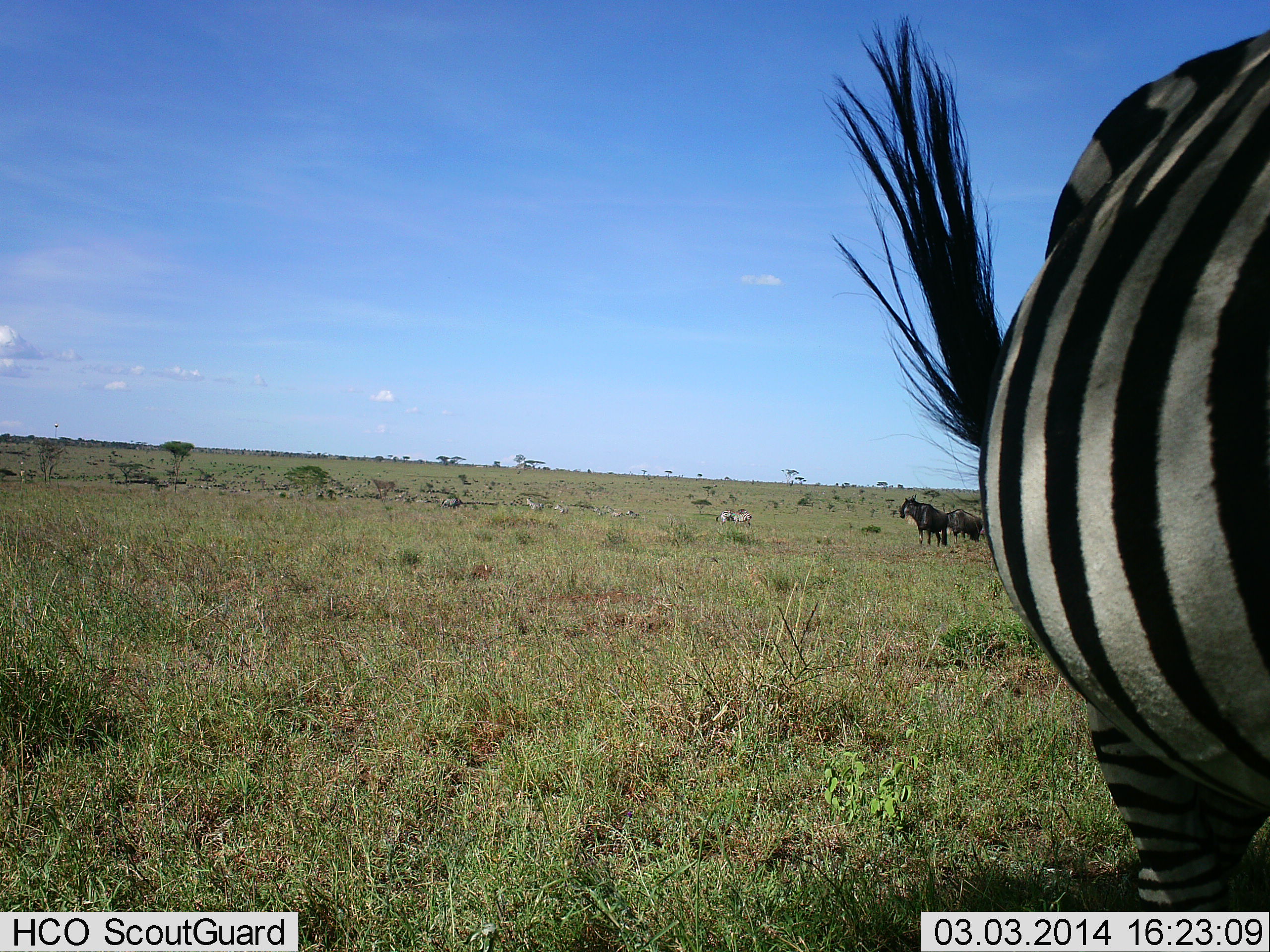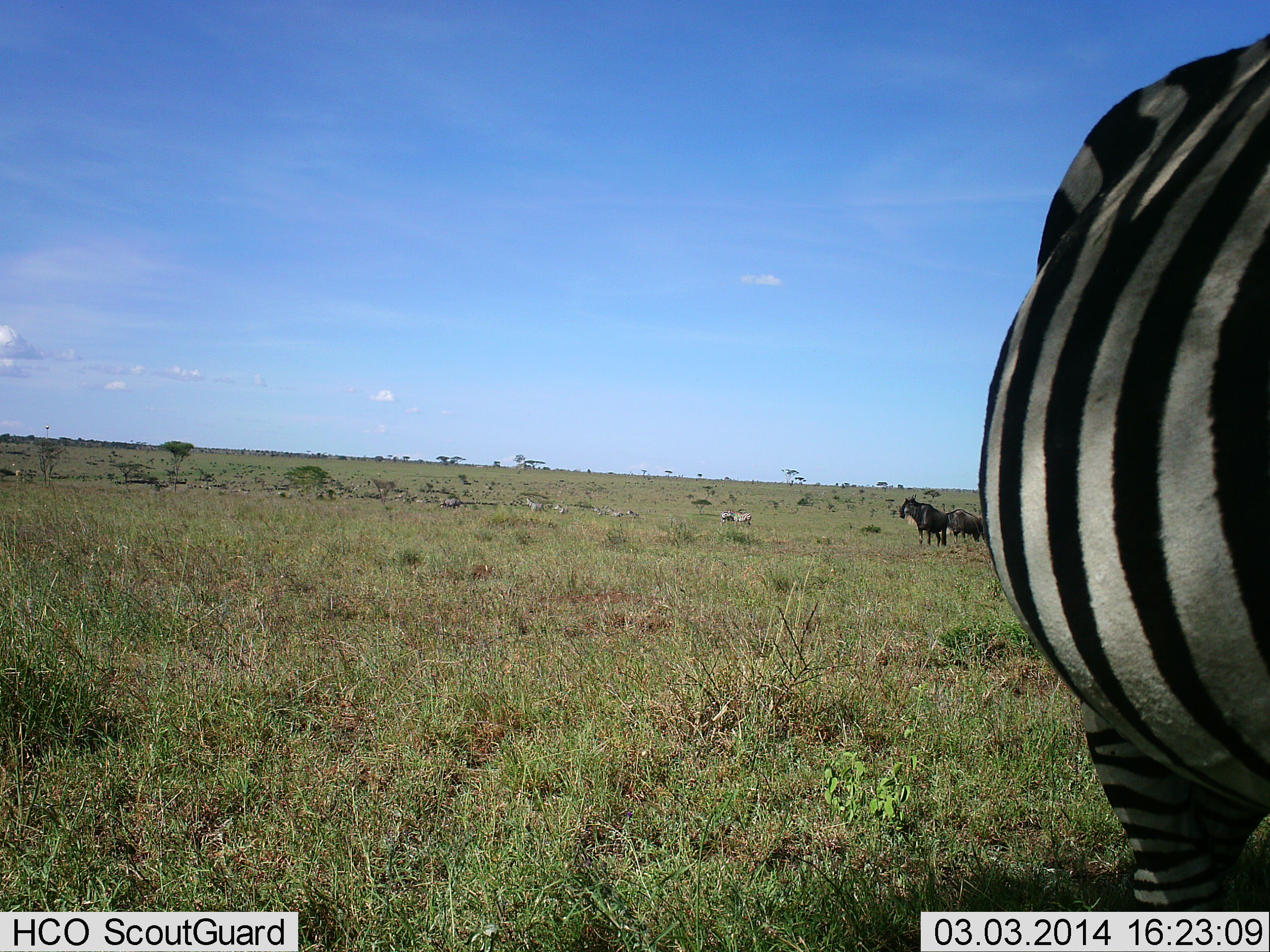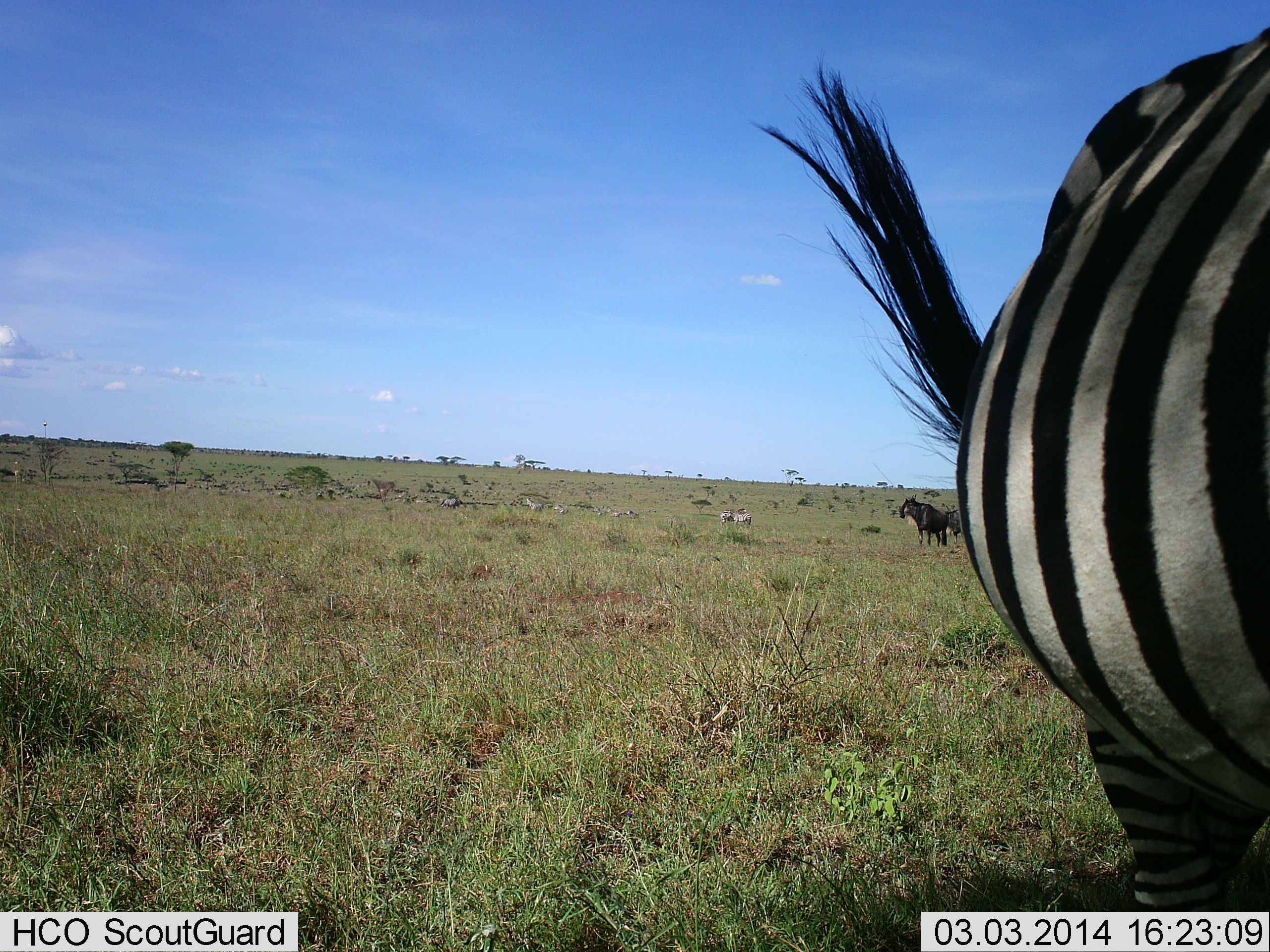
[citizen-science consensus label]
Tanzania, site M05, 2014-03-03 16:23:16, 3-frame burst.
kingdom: Animalia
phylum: Chordata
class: Mammalia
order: Artiodactyla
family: Bovidae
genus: Connochaetes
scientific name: Connochaetes taurinus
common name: blue wildebeest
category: wildebeest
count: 2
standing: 100%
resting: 0%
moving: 0%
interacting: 0%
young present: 0%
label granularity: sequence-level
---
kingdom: Animalia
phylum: Chordata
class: Mammalia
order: Perissodactyla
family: Equidae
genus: Equus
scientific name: Equus quagga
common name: plains zebra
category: zebra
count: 6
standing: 100%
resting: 0%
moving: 0%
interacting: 0%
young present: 0%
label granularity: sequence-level